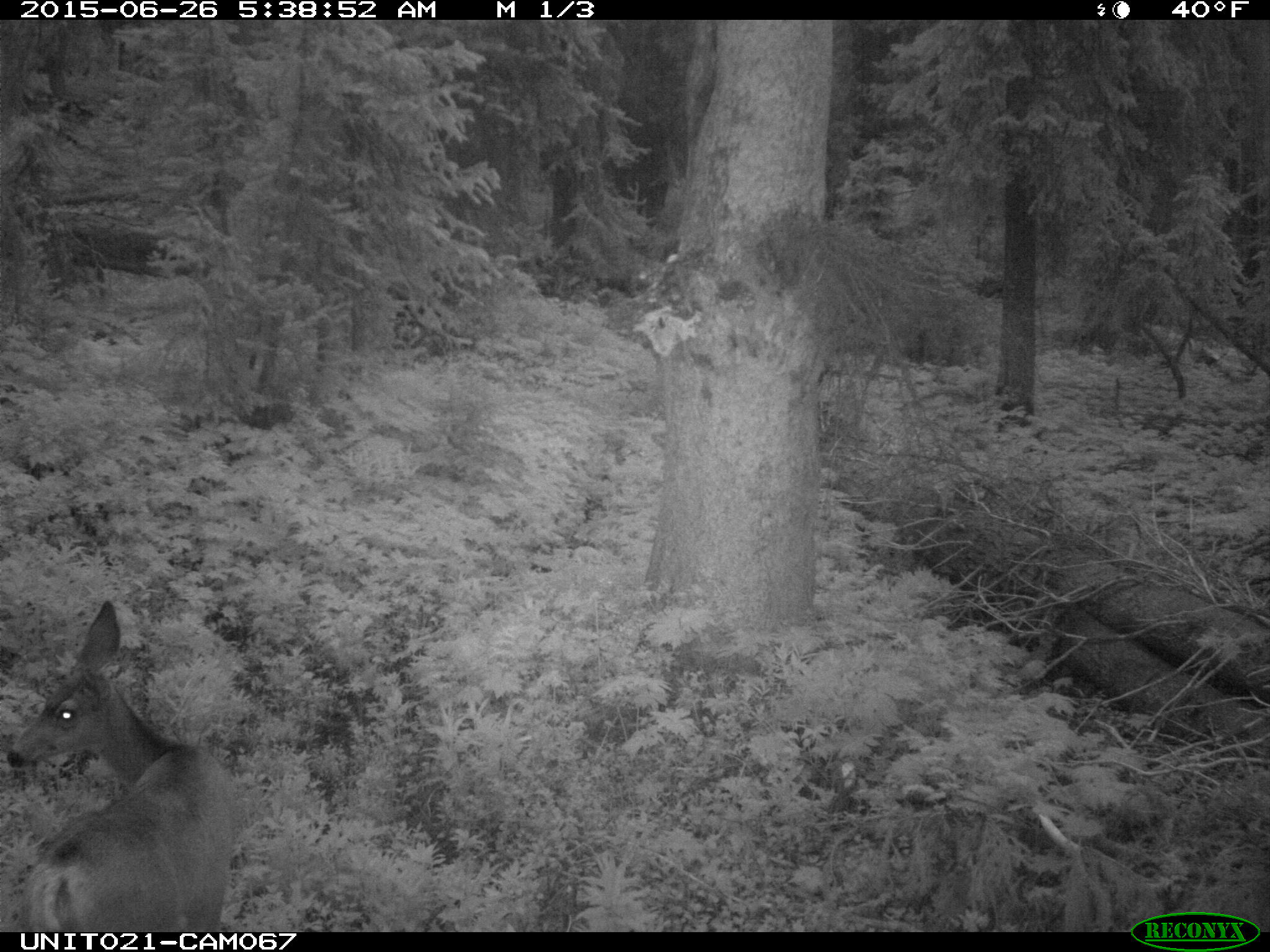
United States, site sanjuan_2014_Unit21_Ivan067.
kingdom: Animalia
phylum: Chordata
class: Mammalia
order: Artiodactyla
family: Cervidae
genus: Odocoileus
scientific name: Odocoileus hemionus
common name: mule deer